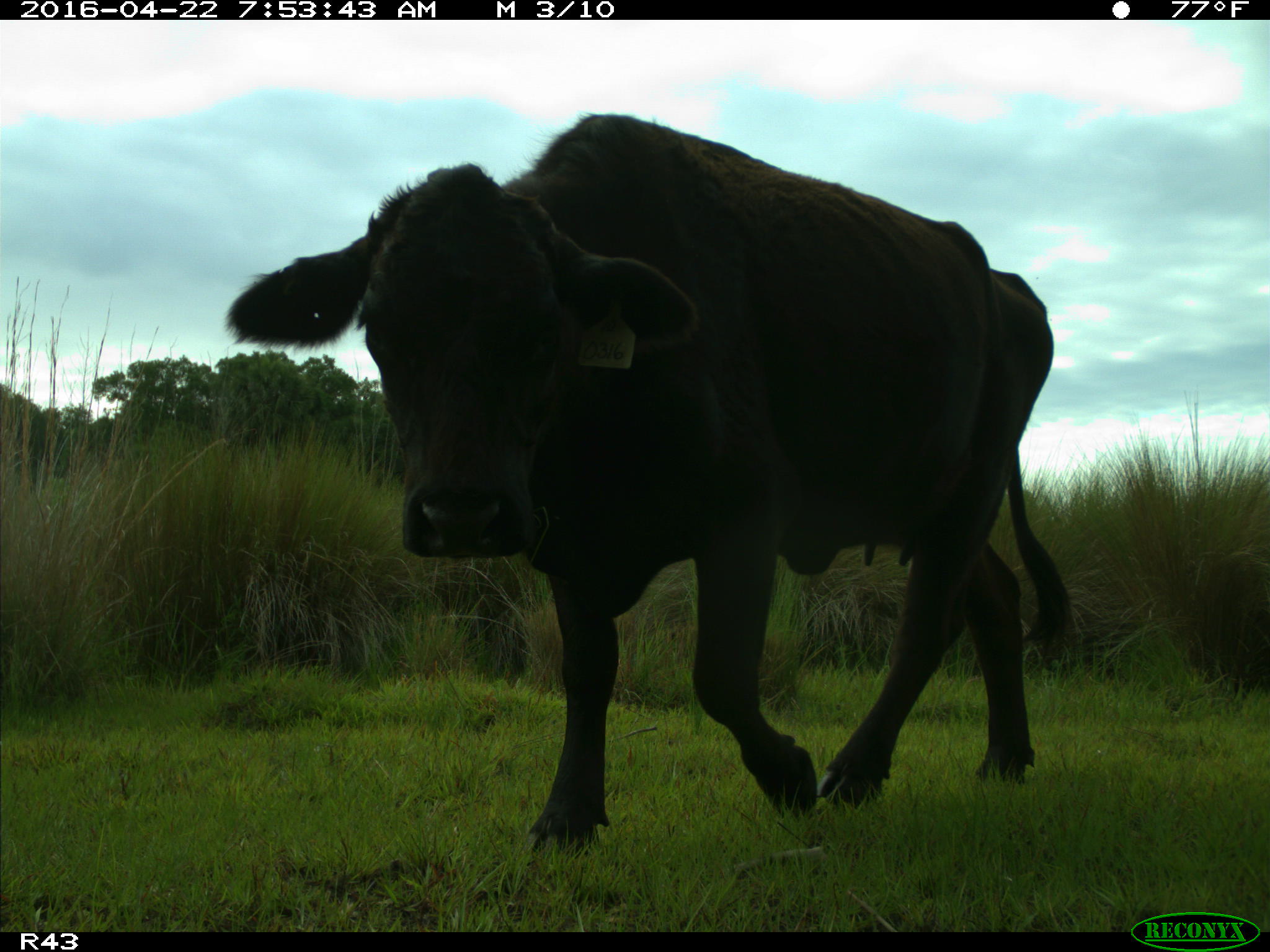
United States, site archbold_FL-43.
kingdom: Animalia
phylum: Chordata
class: Mammalia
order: Artiodactyla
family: Bovidae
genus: Bos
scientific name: Bos taurus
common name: domestic cow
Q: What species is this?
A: Bos taurus (domestic cow).